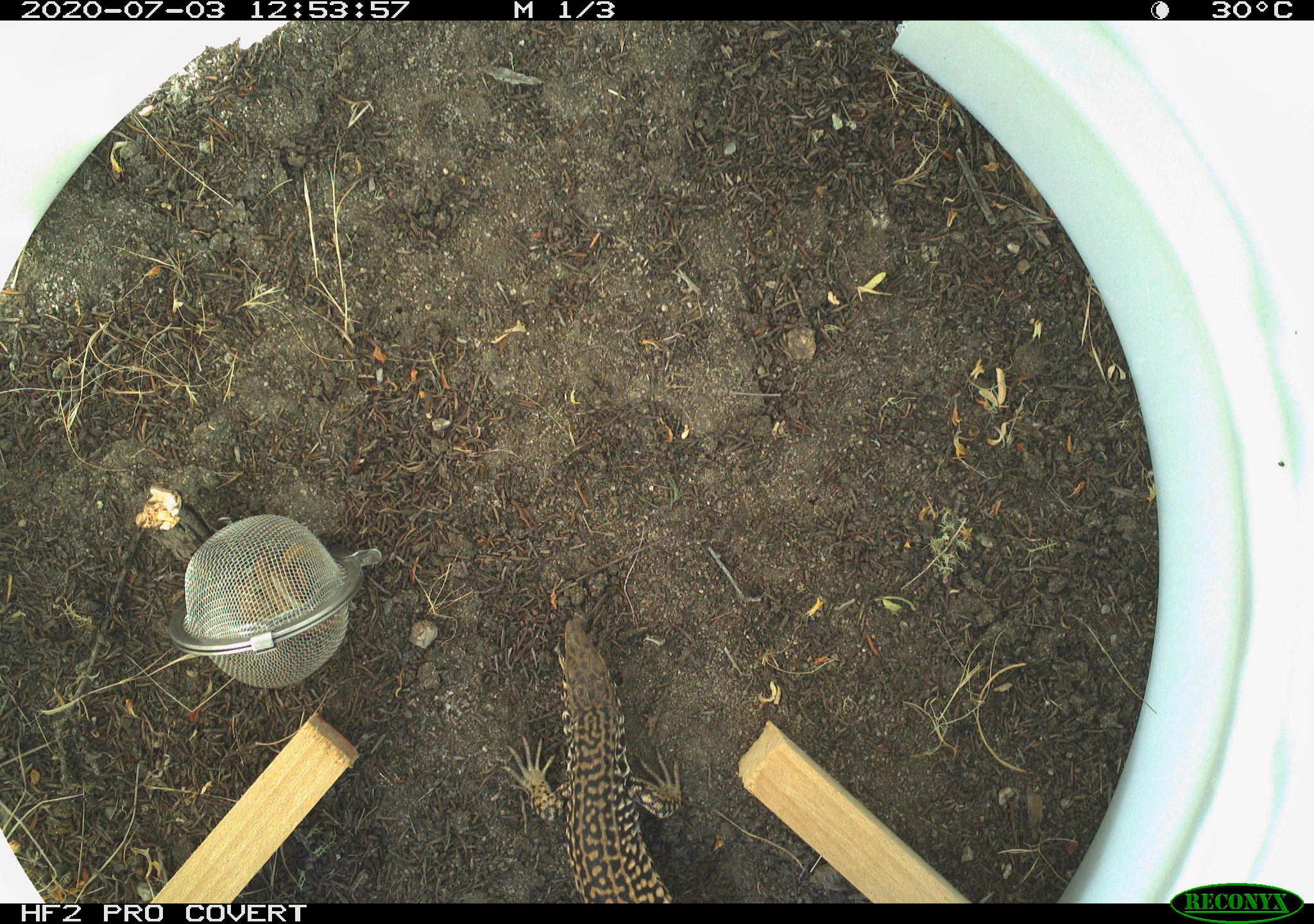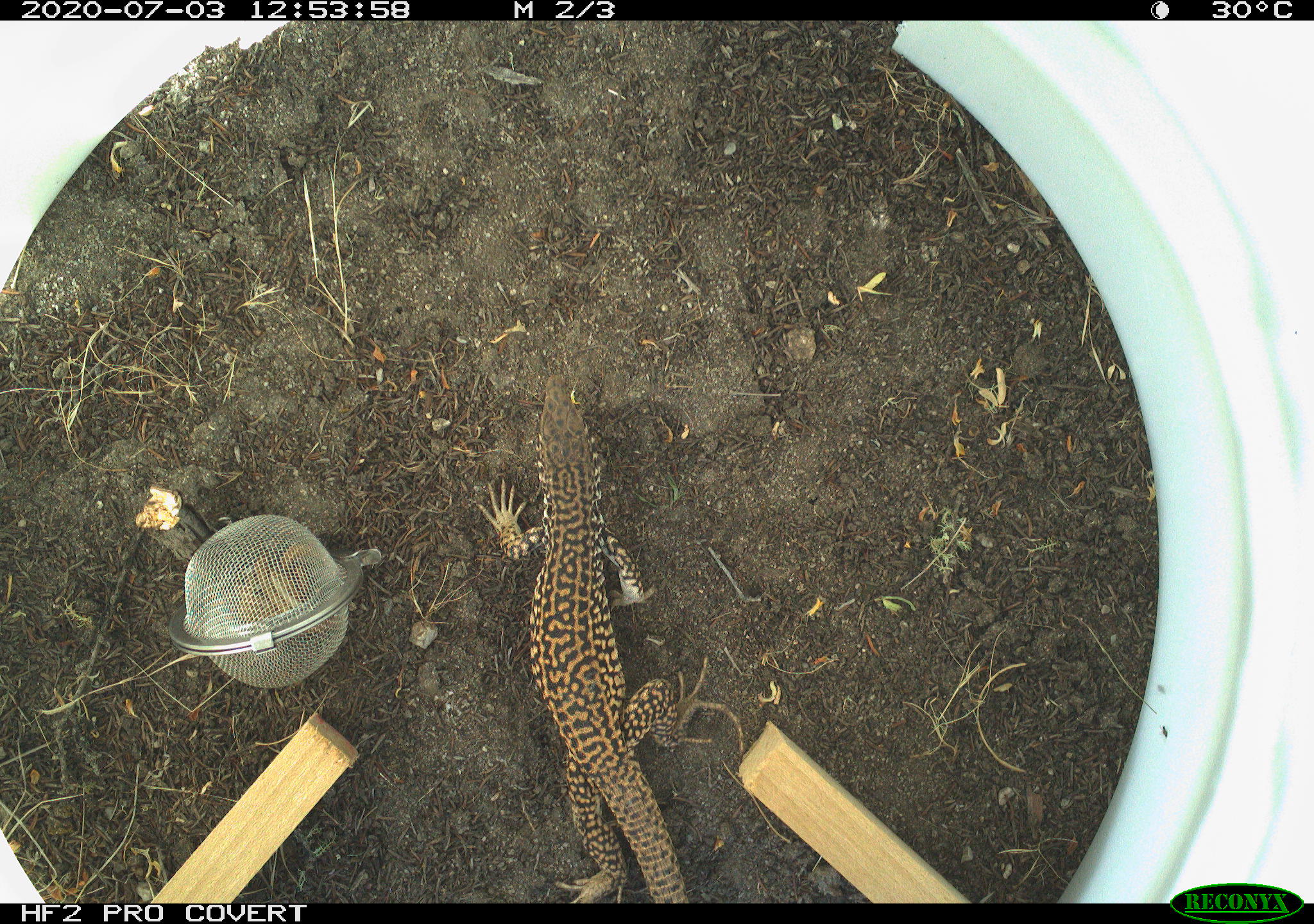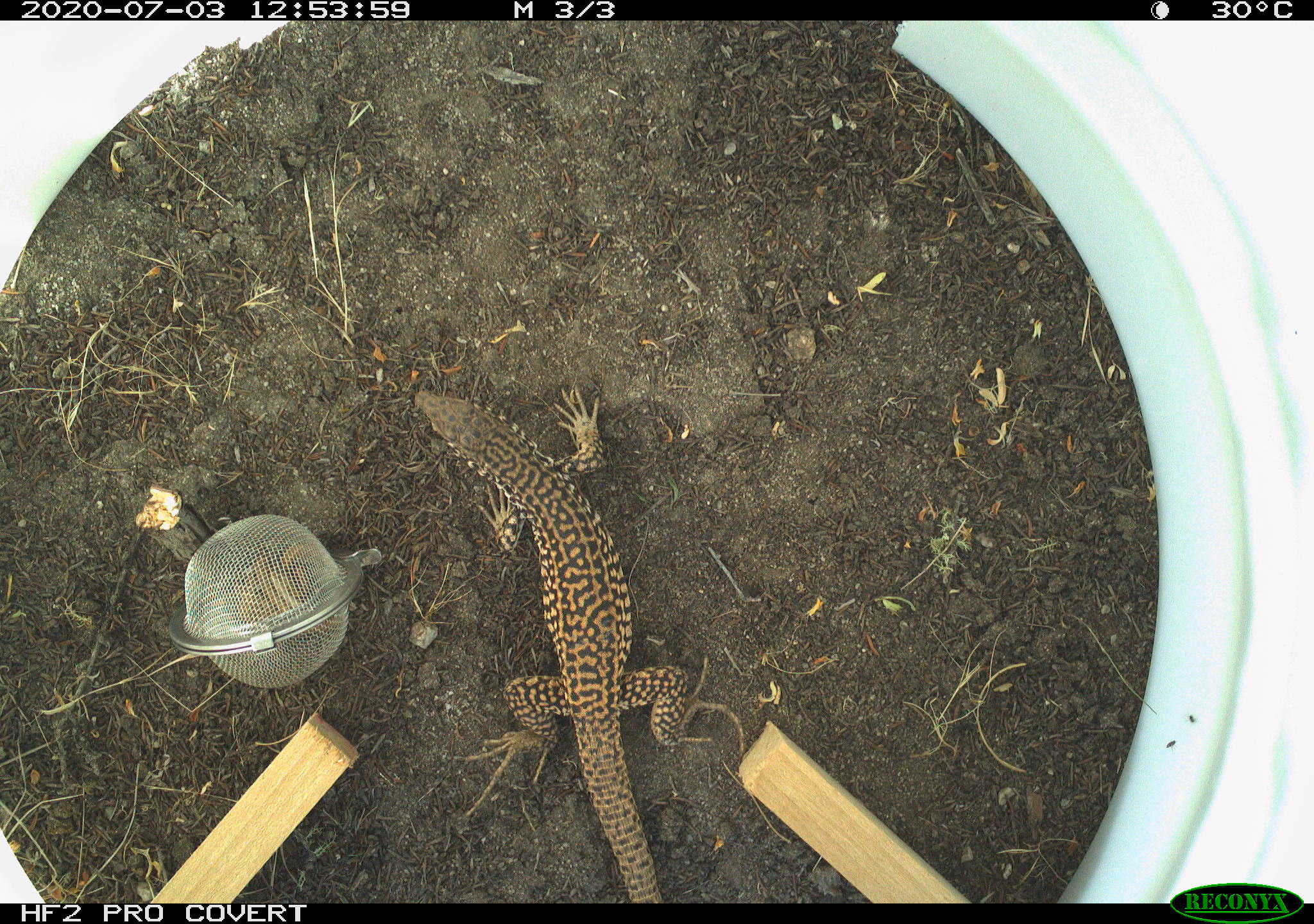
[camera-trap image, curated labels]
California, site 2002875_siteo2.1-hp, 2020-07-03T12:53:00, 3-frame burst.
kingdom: Animalia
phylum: Chordata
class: Reptilia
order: Squamata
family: Teiidae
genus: Aspidoscelis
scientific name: Aspidoscelis tigris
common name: western whiptail